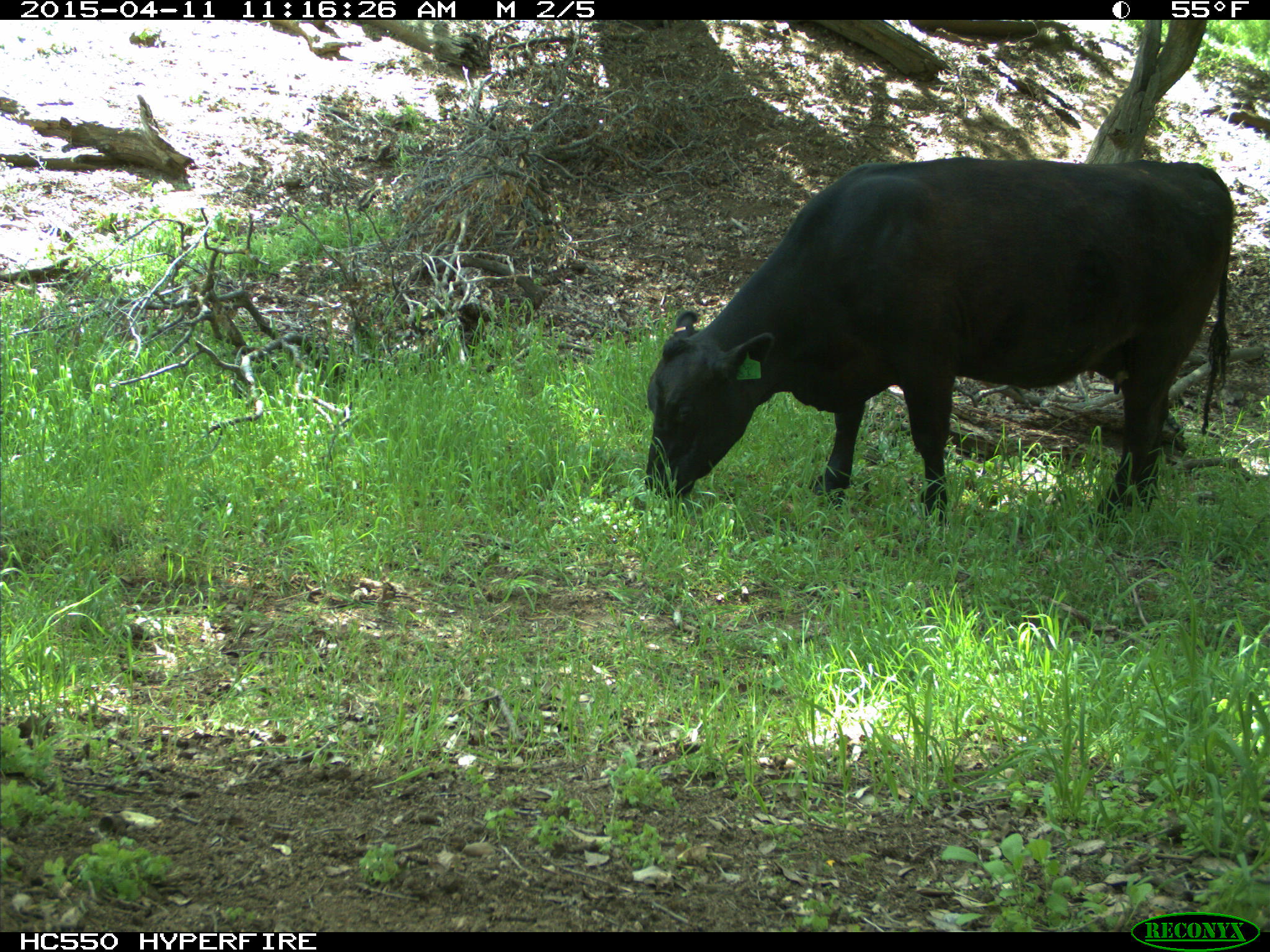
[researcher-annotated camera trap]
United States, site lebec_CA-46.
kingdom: Animalia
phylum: Chordata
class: Mammalia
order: Artiodactyla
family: Bovidae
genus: Bos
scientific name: Bos taurus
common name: domestic cow